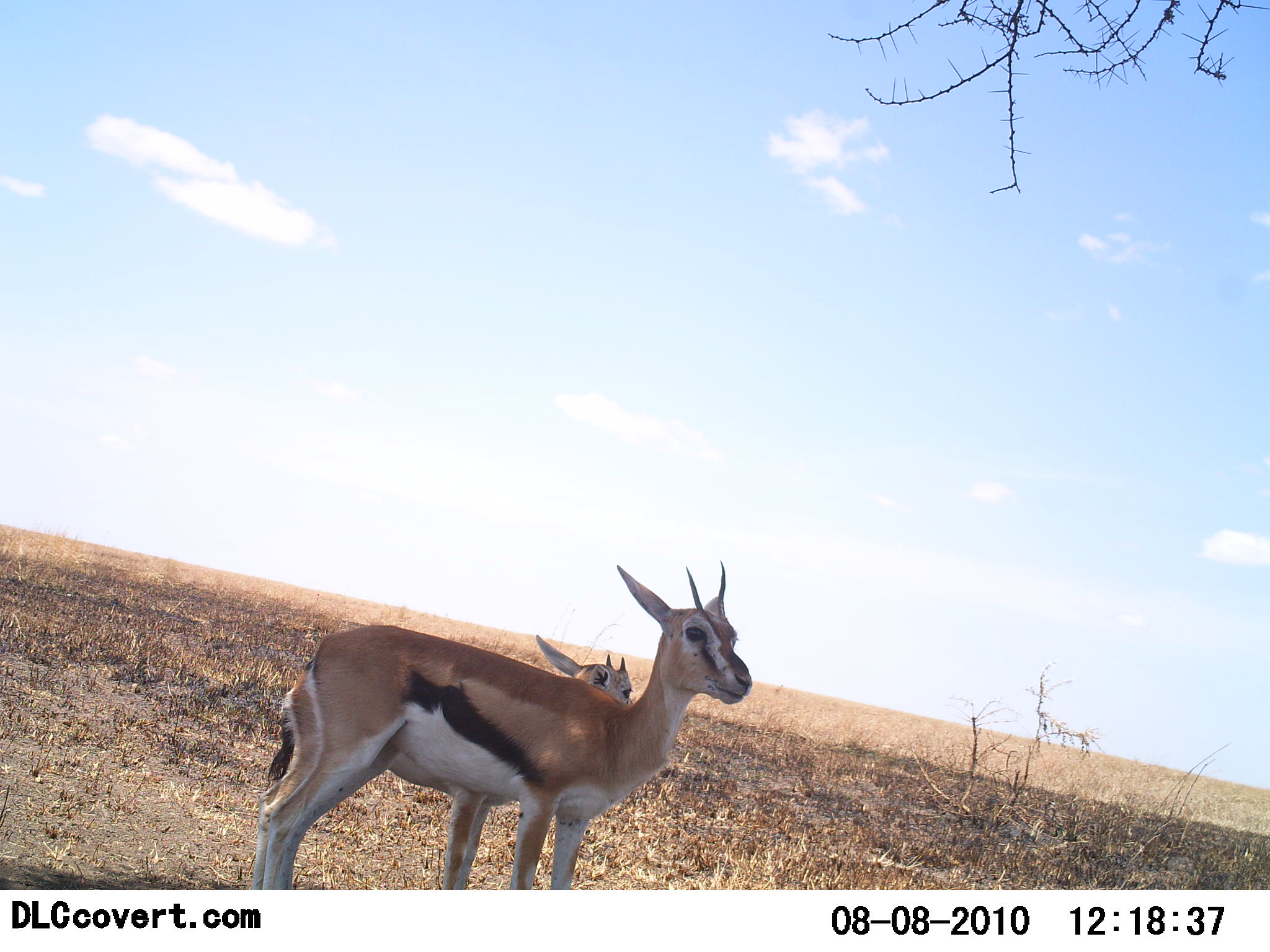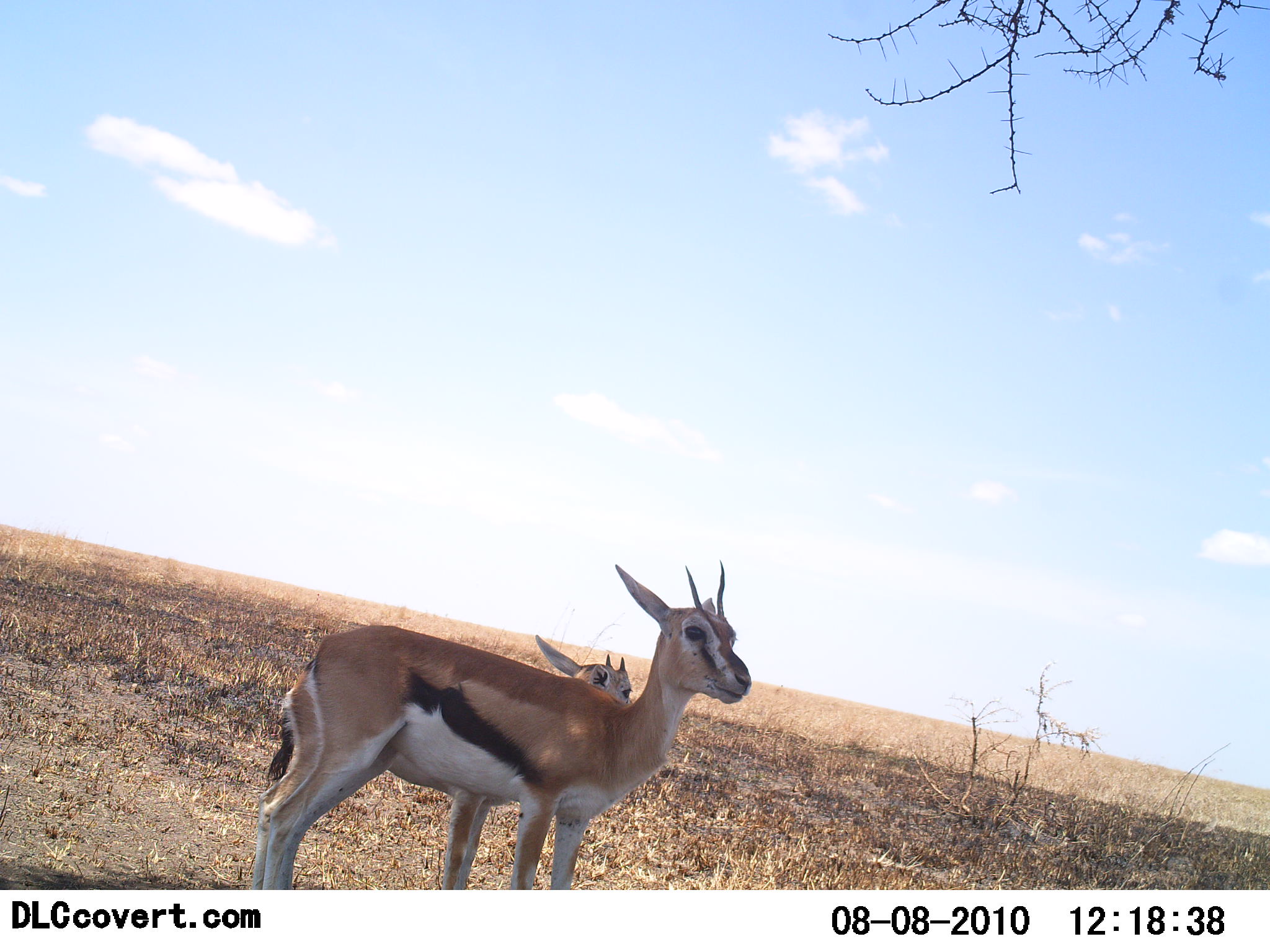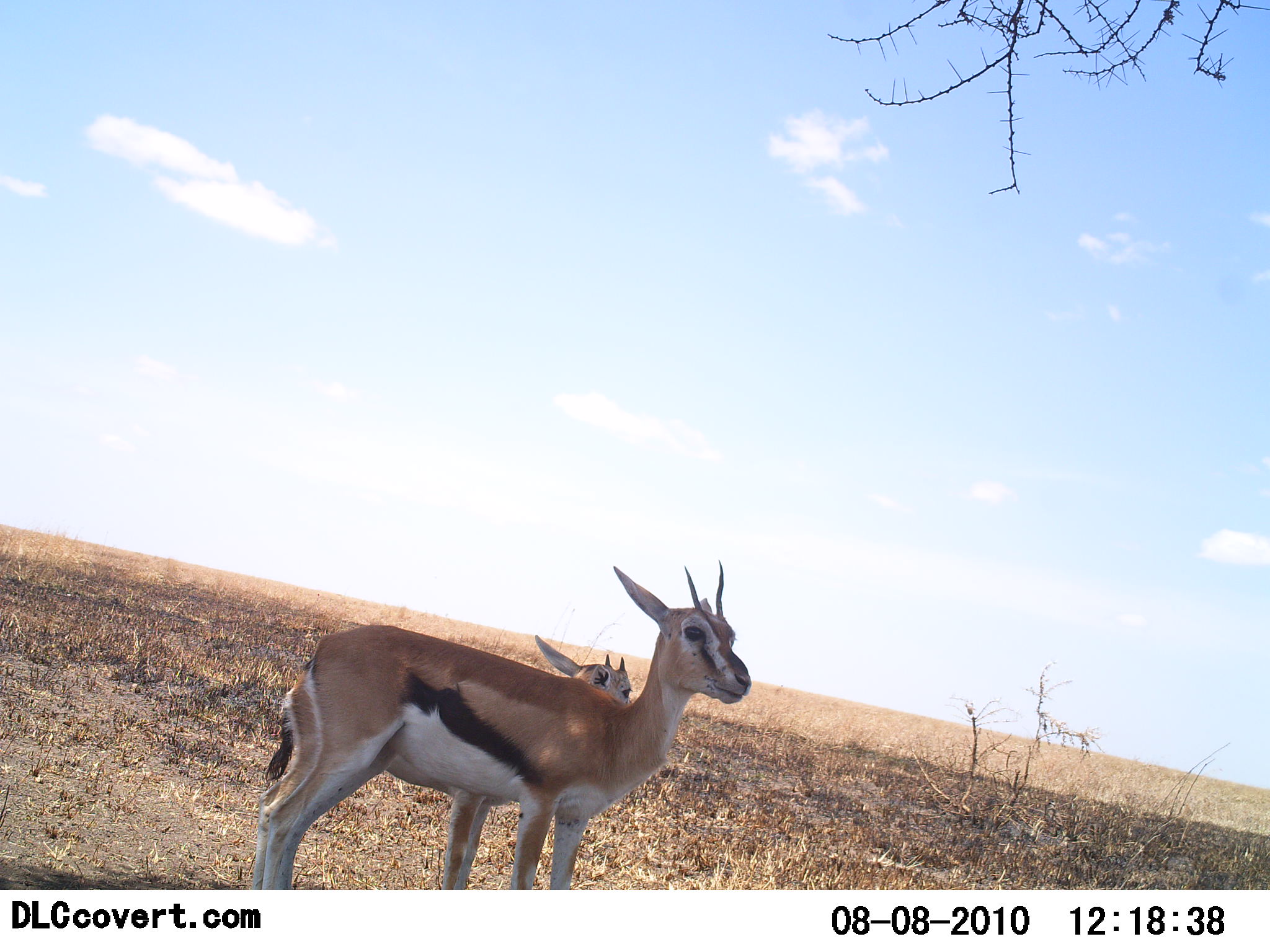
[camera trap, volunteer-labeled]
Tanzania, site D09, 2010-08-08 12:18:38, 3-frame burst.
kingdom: Animalia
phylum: Chordata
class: Mammalia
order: Artiodactyla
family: Bovidae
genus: Eudorcas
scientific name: Eudorcas thomsonii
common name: thomson's gazelle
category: gazellethomsons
Gazellethomsons (thomson's gazelle) (Eudorcas thomsonii), count 2. Behavior (volunteer vote fractions): standing 100%, resting 0%, moving 0%, interacting 0%. Young present (vote fraction): 47%. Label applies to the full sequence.